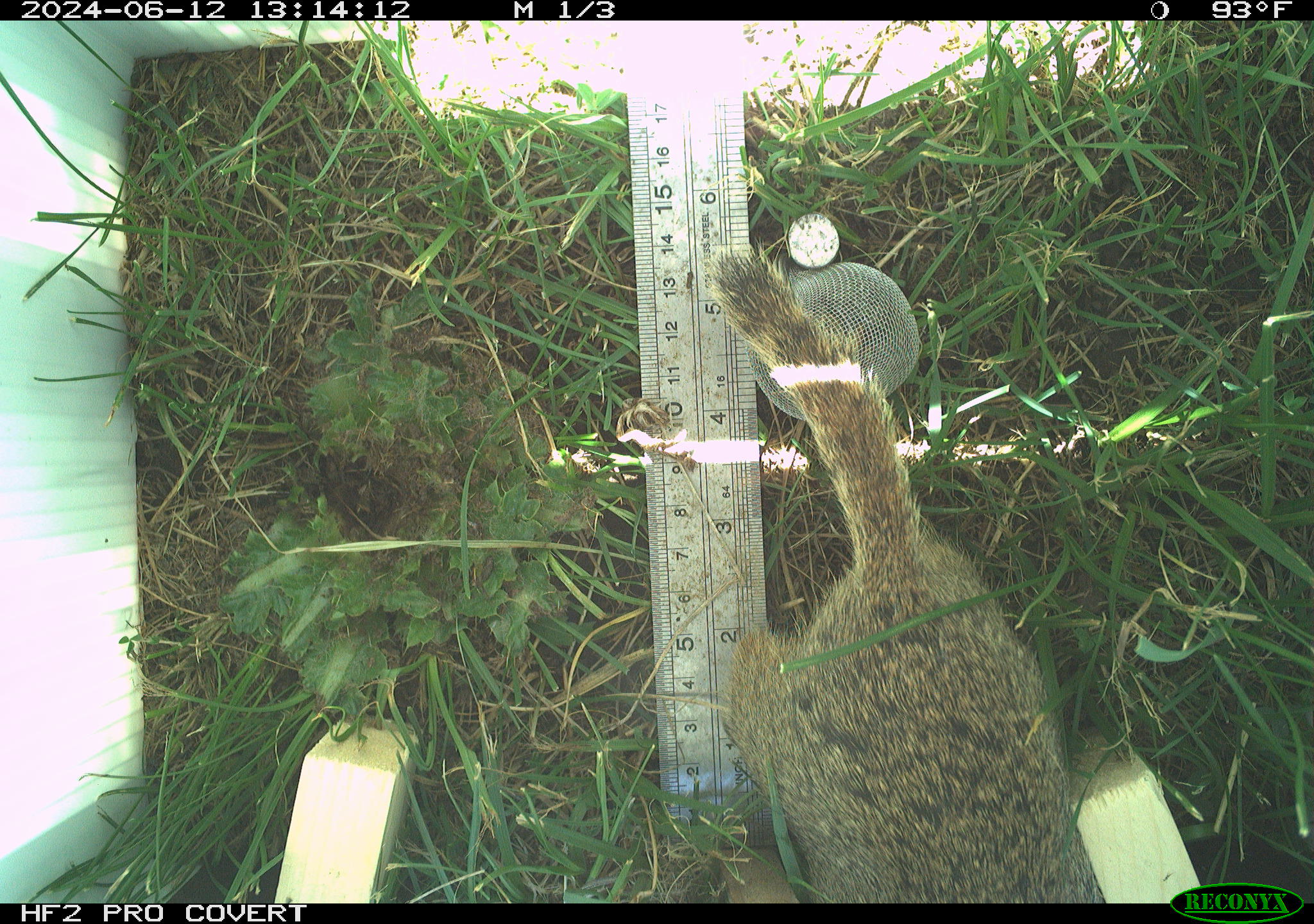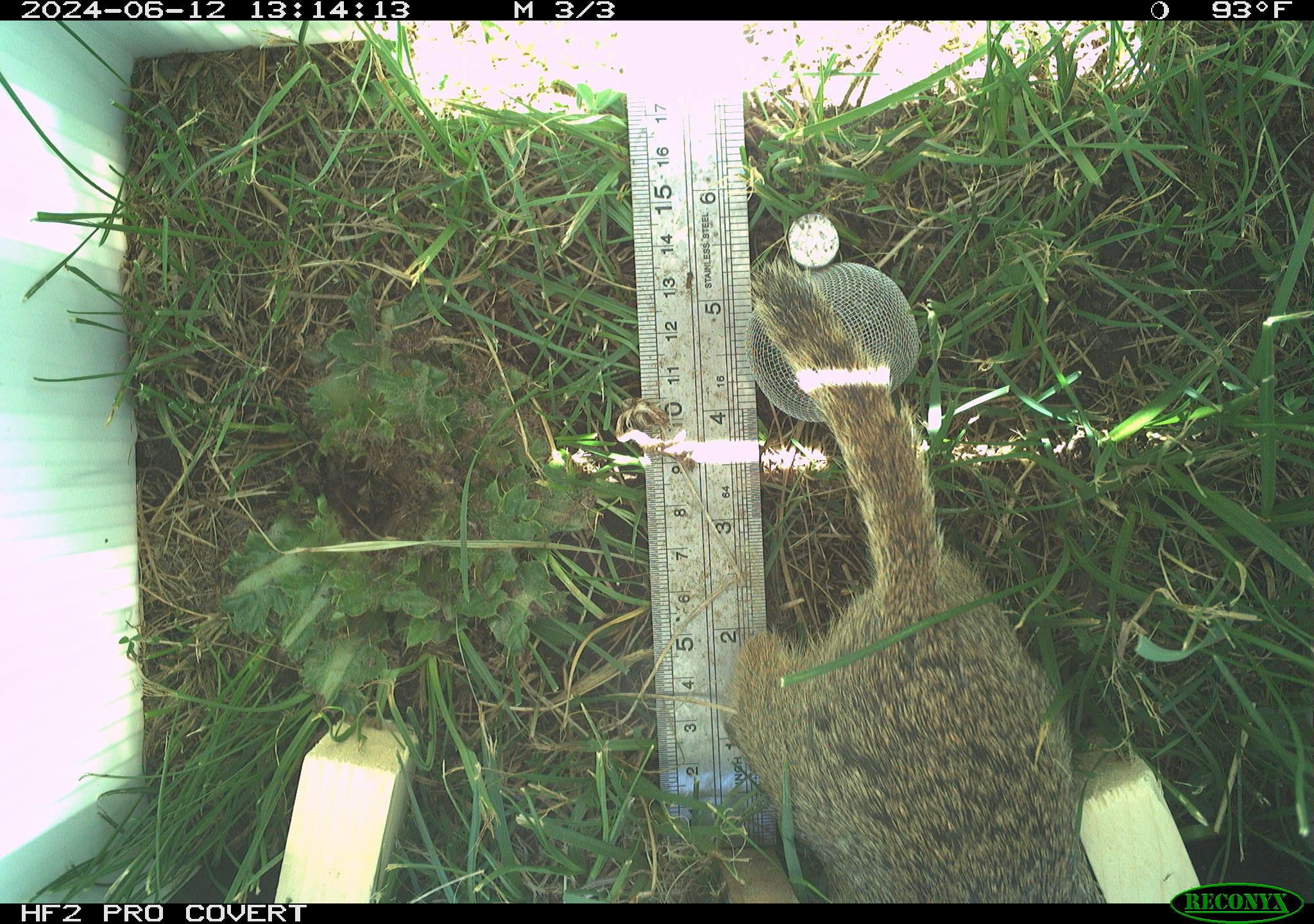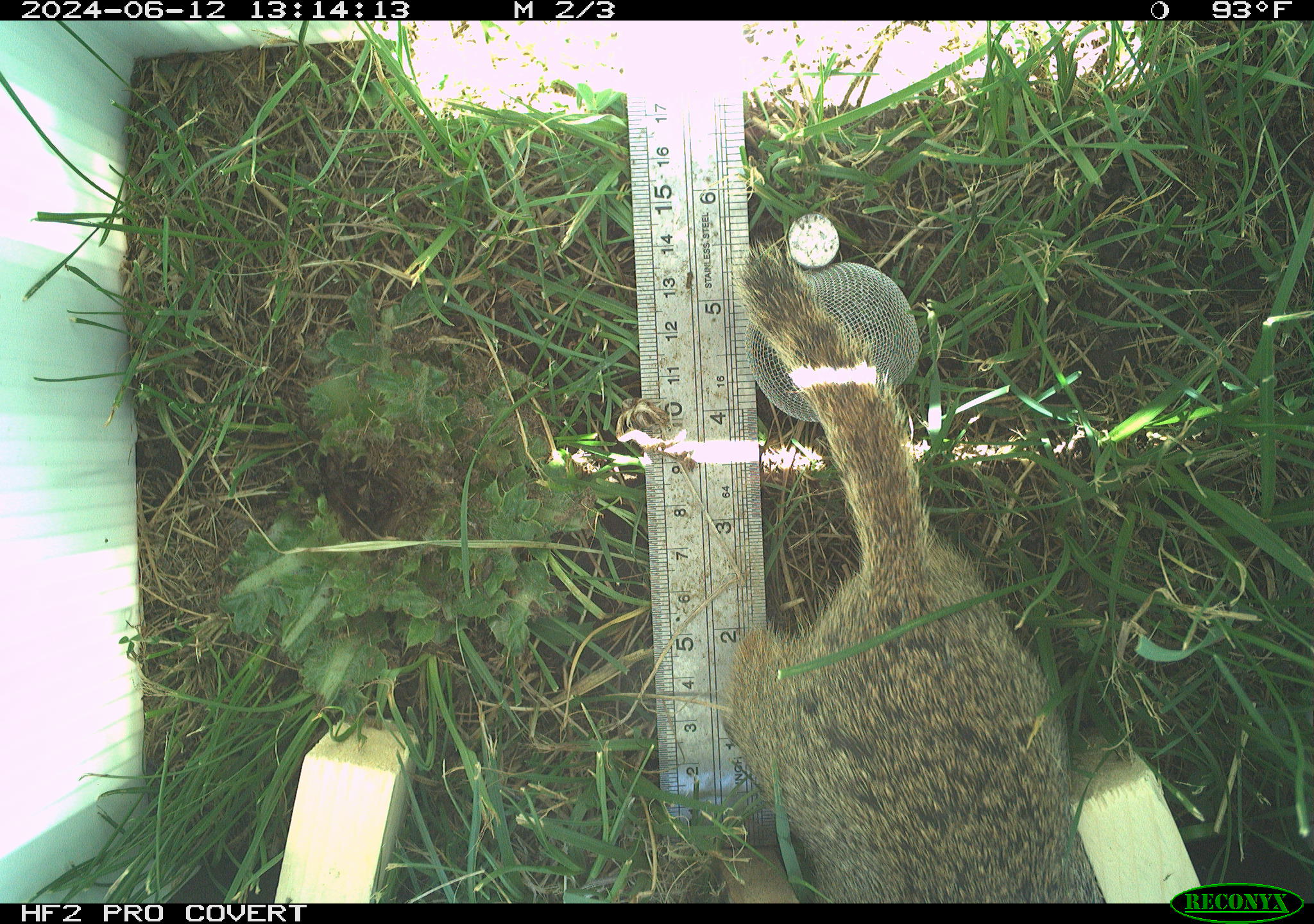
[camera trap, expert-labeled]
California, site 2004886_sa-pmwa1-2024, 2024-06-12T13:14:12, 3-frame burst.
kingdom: Animalia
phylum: Chordata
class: Mammalia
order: Rodentia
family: Sciuridae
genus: Urocitellus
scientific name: Urocitellus beldingi beldingi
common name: belding's ground squirrel